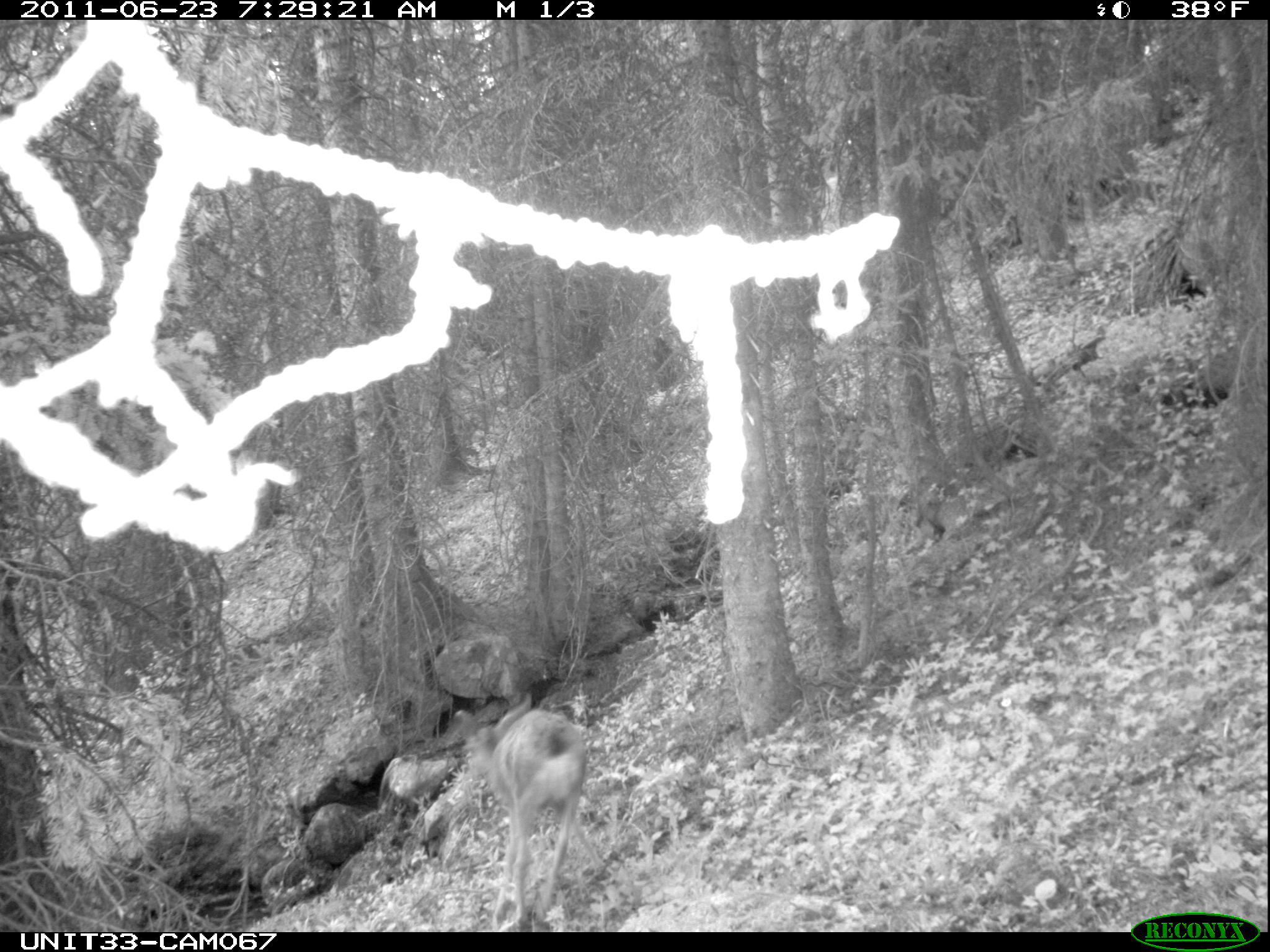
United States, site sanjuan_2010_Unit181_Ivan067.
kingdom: Animalia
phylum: Chordata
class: Mammalia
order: Artiodactyla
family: Cervidae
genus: Odocoileus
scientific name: Odocoileus hemionus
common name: mule deer